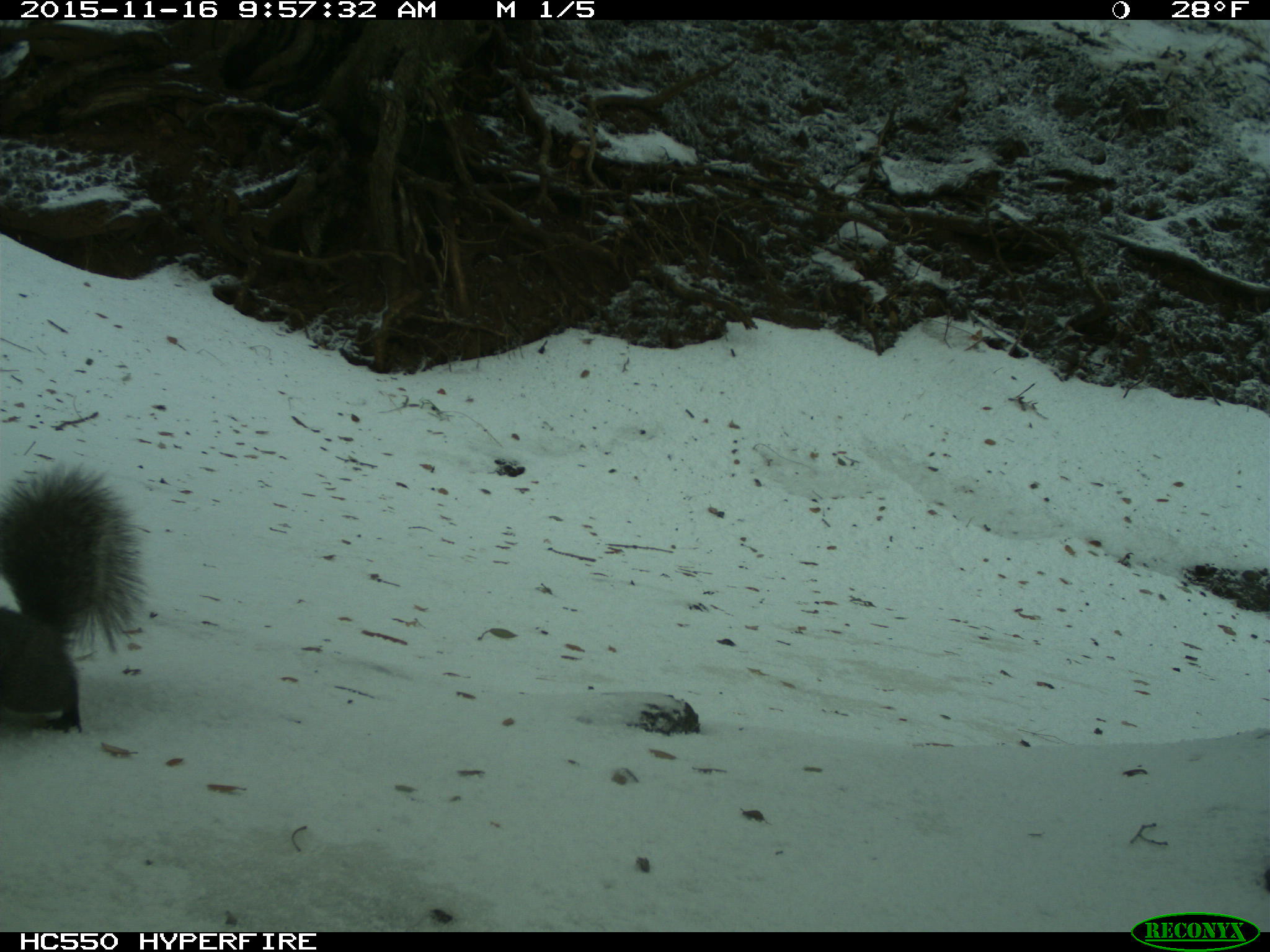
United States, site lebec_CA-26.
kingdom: Animalia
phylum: Chordata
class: Mammalia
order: Rodentia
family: Sciuridae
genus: Sciurus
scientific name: Sciurus carolinensis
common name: eastern gray squirrel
Sciurus carolinensis (eastern gray squirrel).